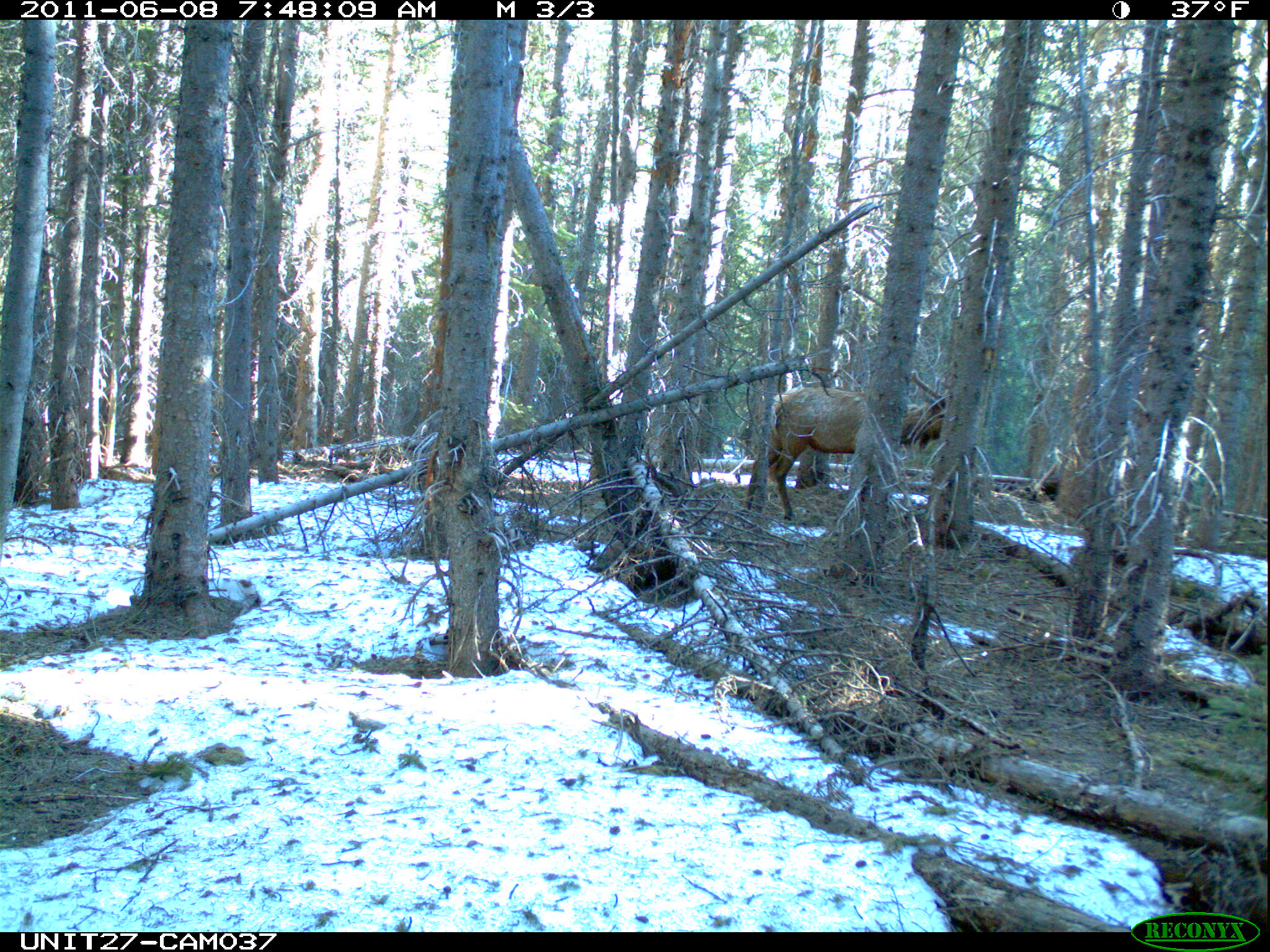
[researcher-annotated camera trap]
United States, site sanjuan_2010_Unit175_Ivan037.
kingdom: Animalia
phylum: Chordata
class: Mammalia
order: Artiodactyla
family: Cervidae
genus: Cervus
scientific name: Cervus elaphus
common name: red deer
Cervus elaphus (red deer).